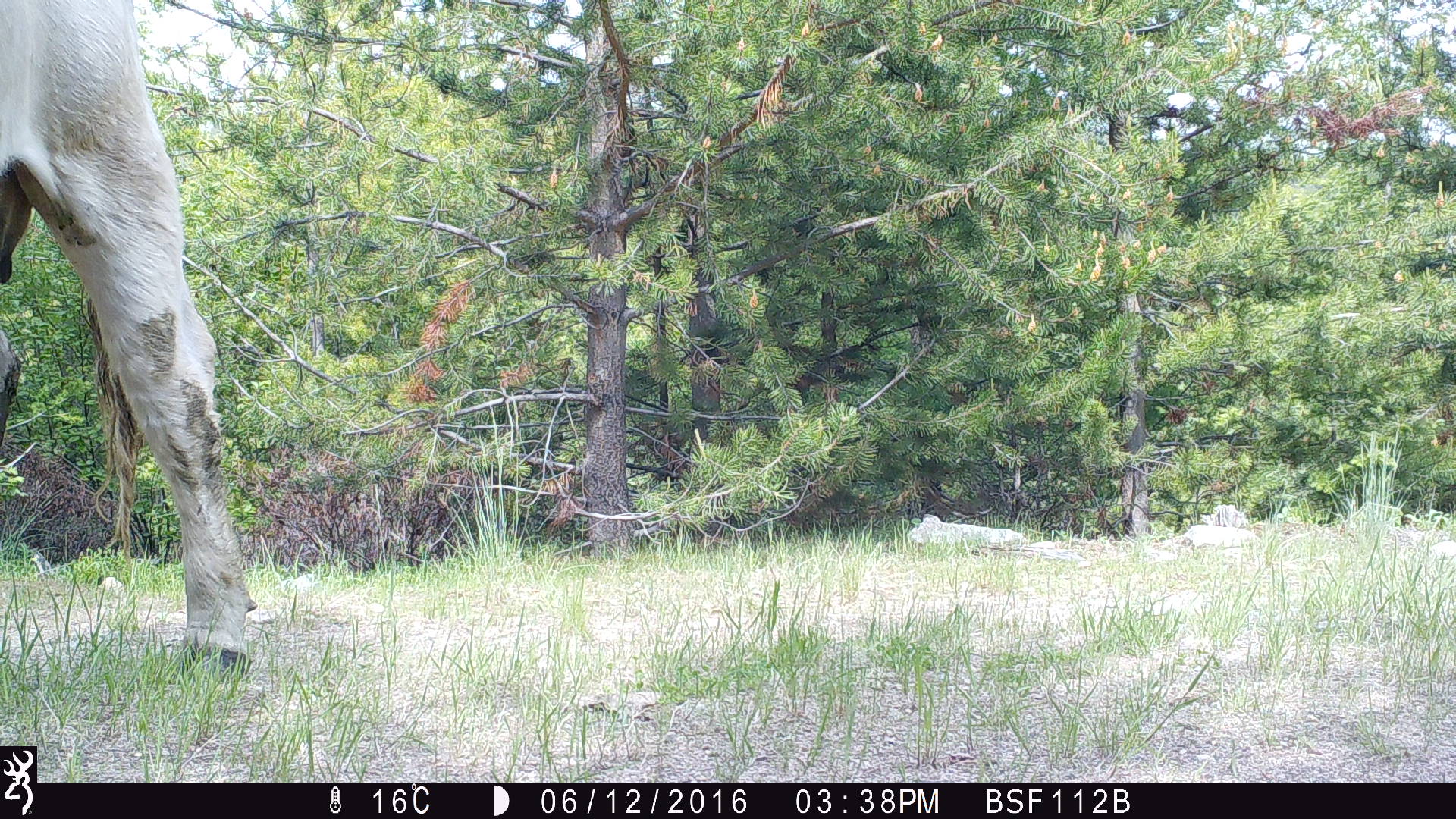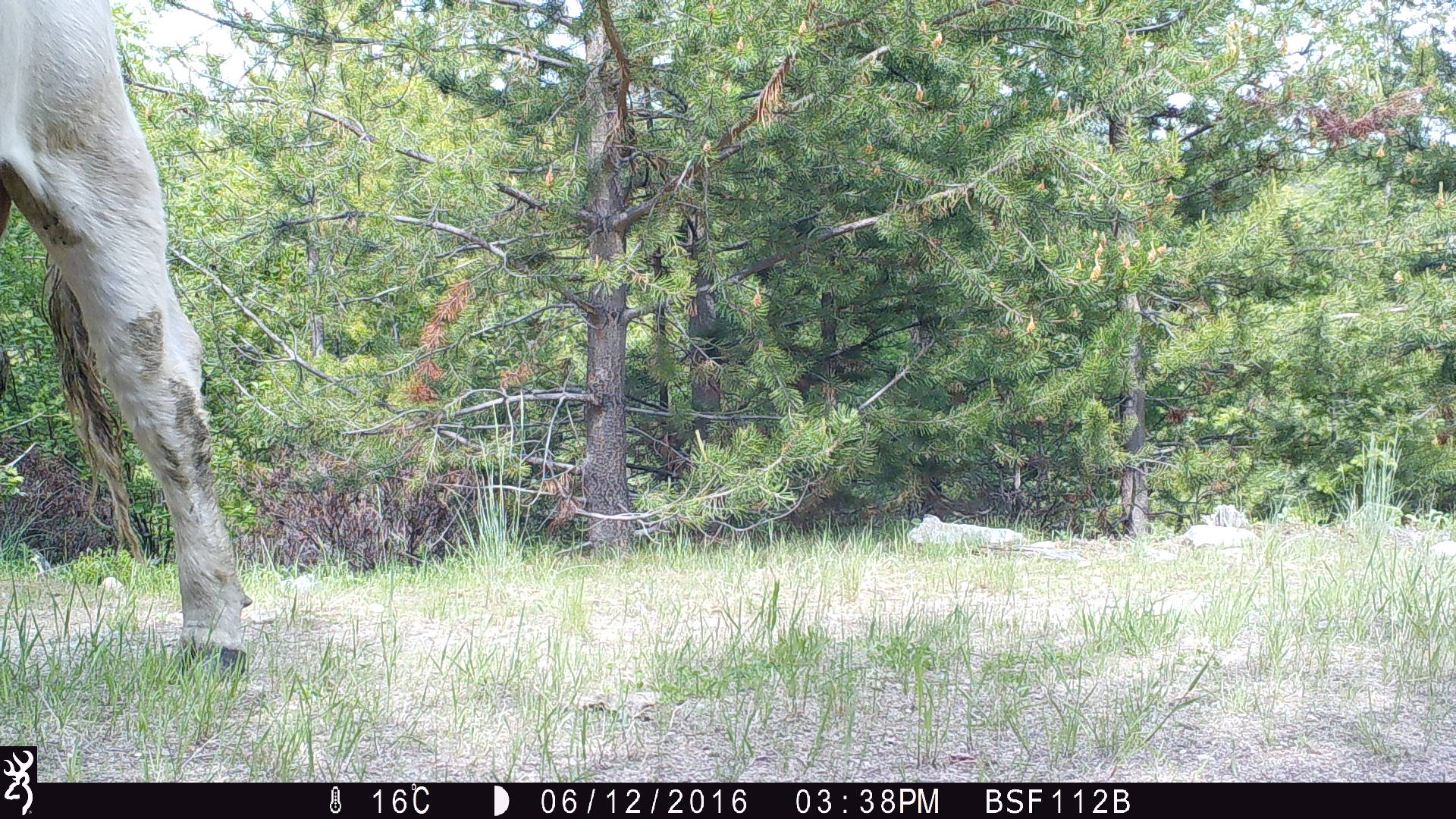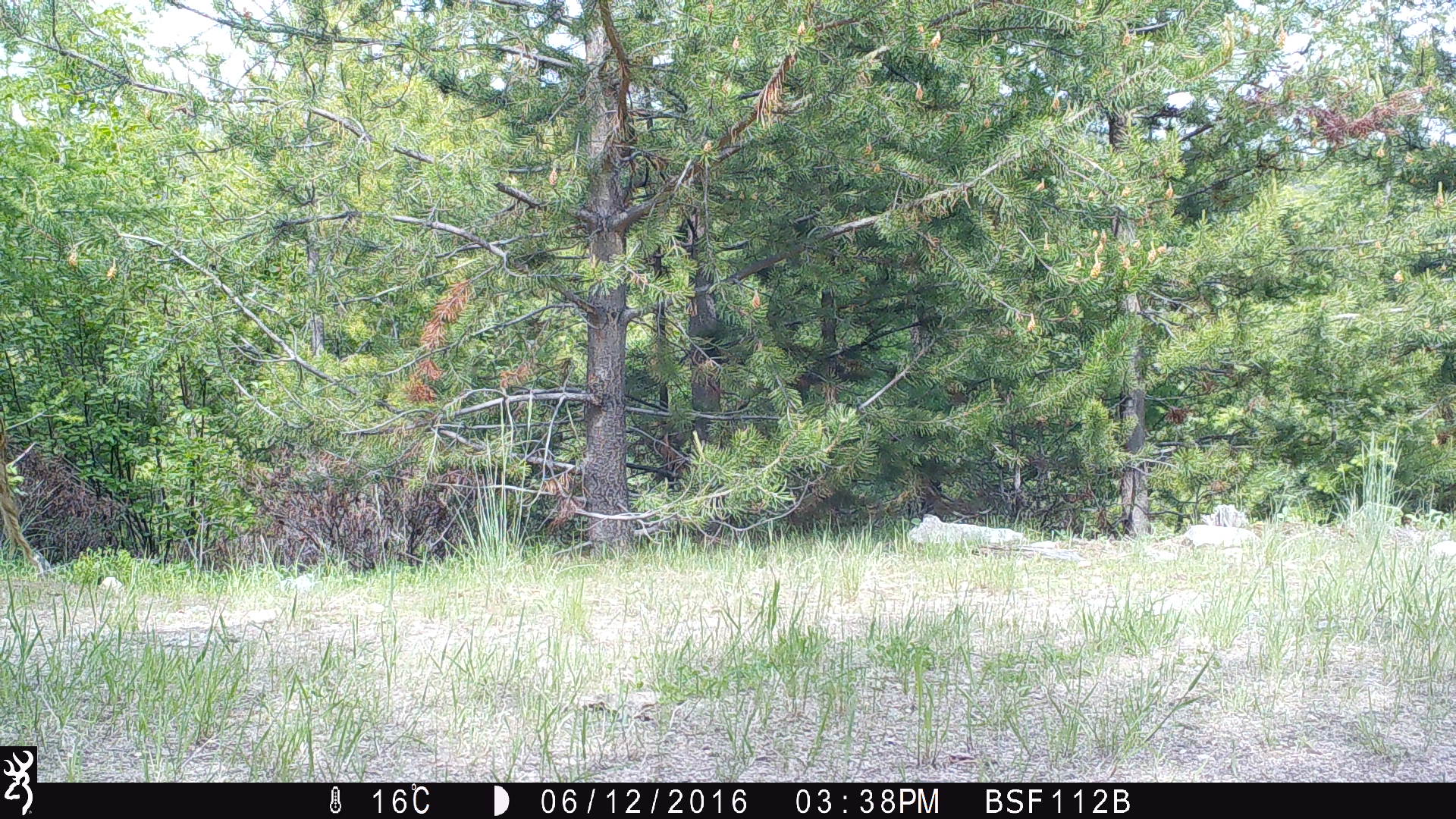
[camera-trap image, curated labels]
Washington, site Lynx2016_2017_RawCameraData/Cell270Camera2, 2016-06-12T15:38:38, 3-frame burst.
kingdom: Animalia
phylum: Chordata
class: Mammalia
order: Artiodactyla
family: Bovidae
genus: Bos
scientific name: Bos taurus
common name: domestic cattle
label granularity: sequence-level